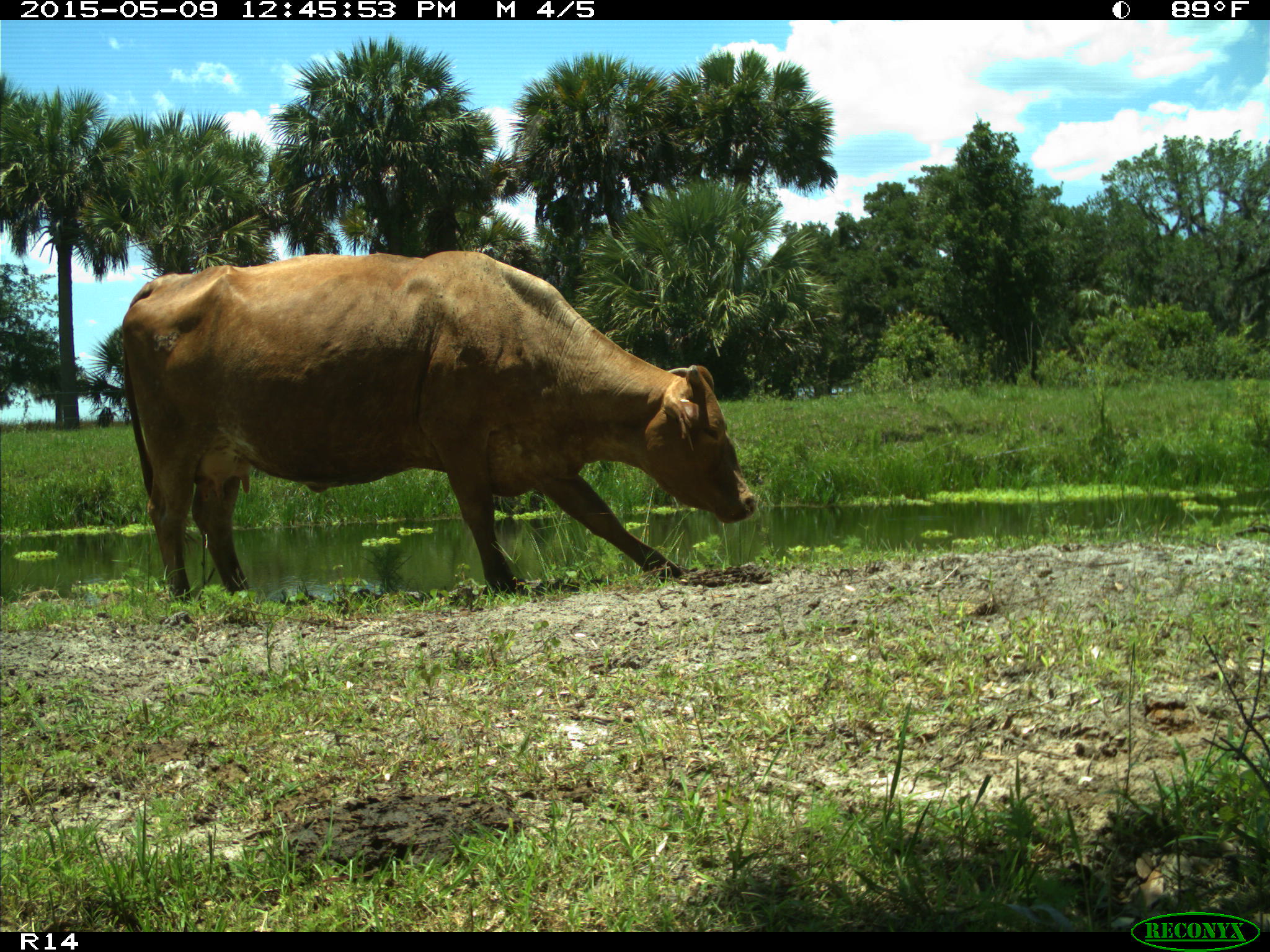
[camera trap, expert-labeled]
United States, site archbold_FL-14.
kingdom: Animalia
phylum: Chordata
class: Mammalia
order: Artiodactyla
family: Bovidae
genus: Bos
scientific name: Bos taurus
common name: domestic cow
Bos taurus (domestic cow).